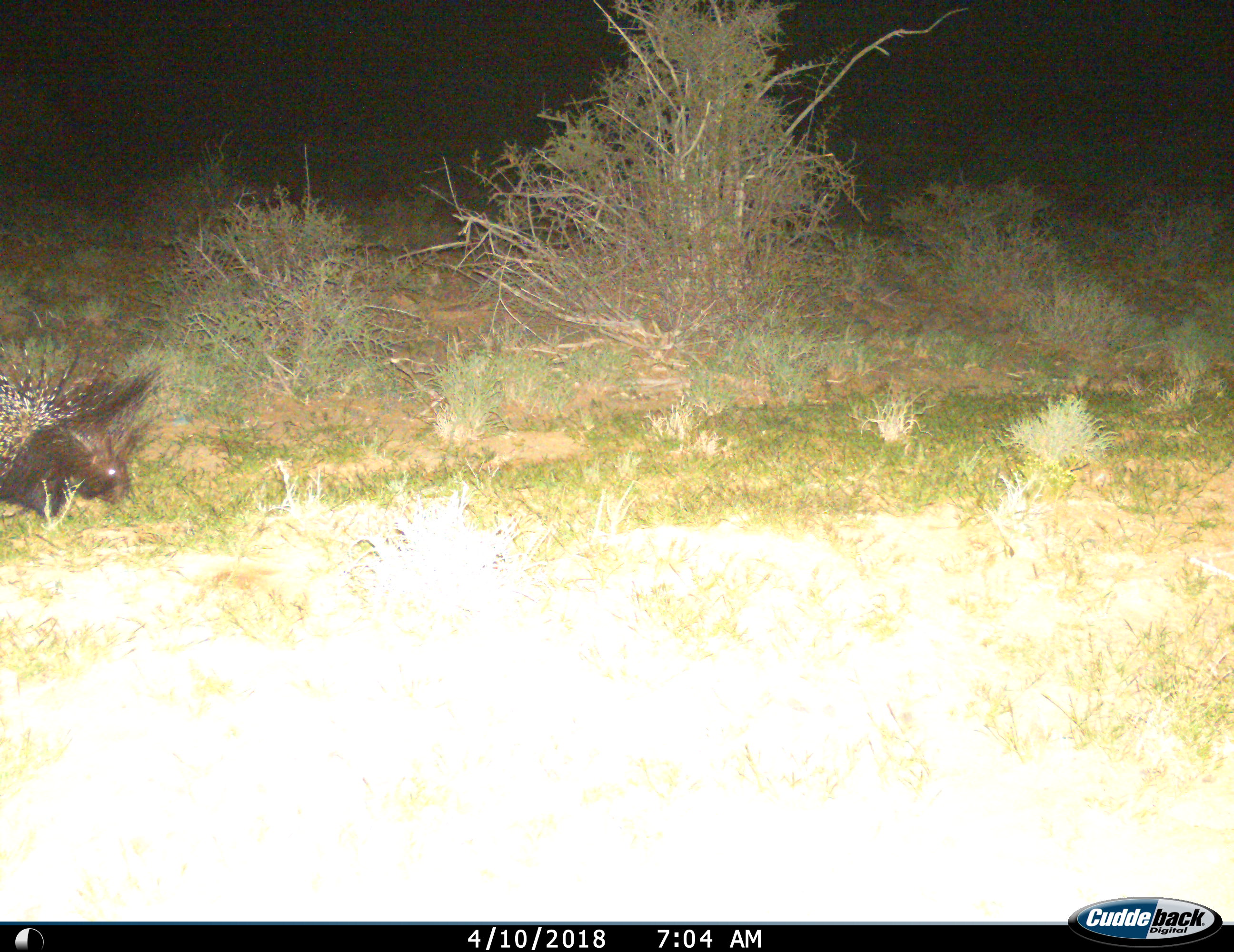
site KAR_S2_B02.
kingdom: Animalia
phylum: Chordata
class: Mammalia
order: Rodentia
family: Hystricidae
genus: Hystrix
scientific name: Hystrix cristata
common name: crested porcupine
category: porcupine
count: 1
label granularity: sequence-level